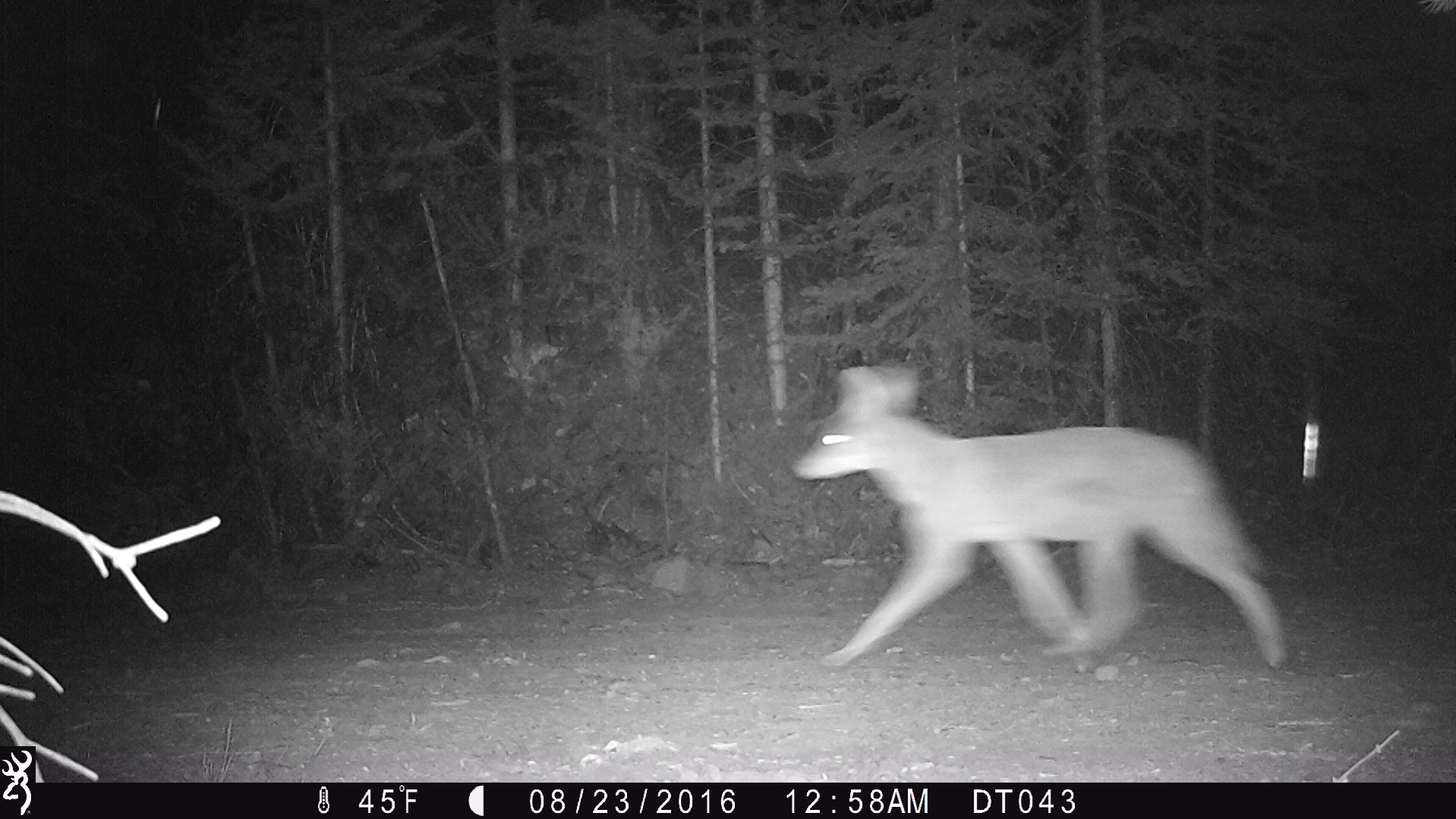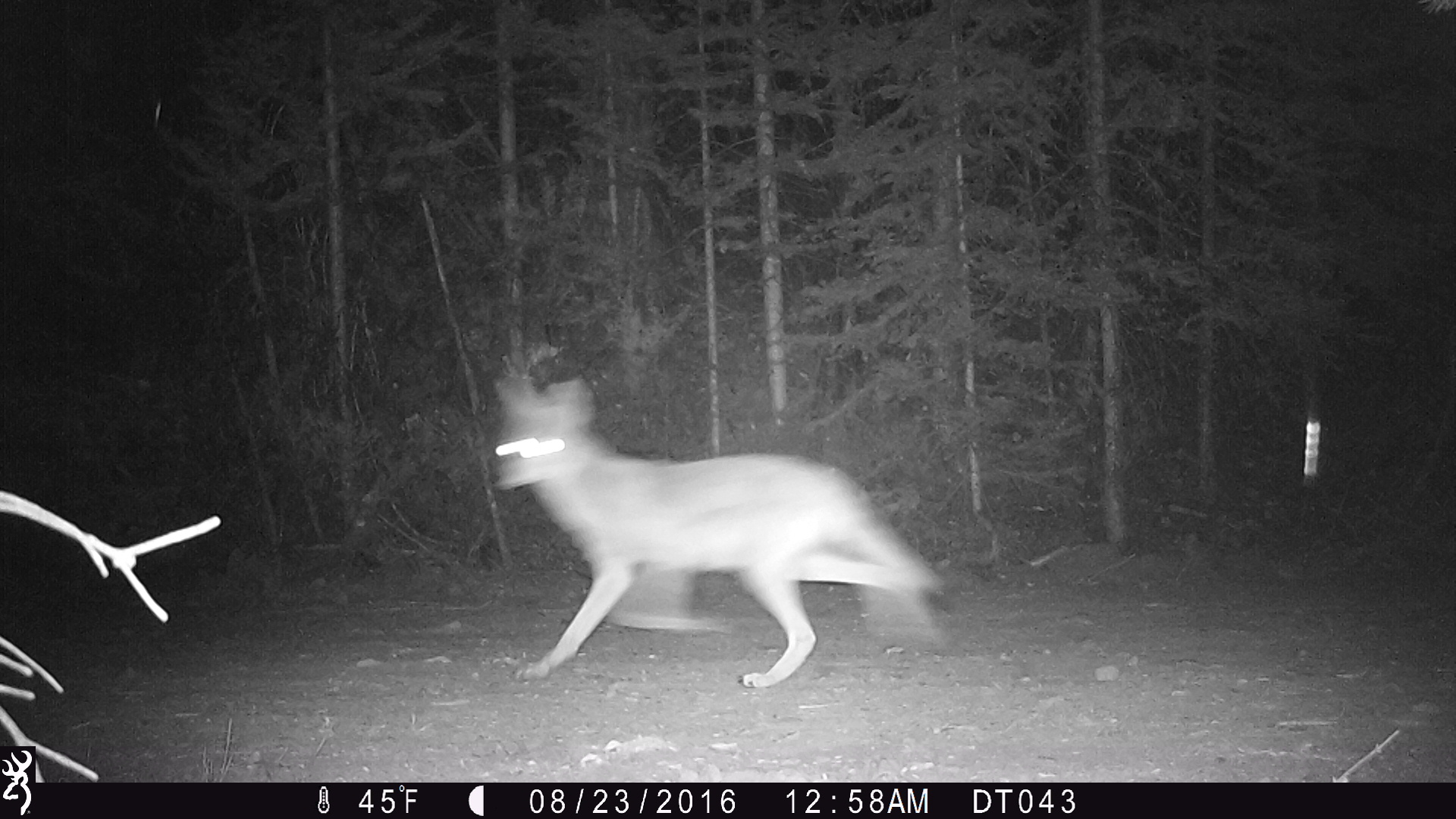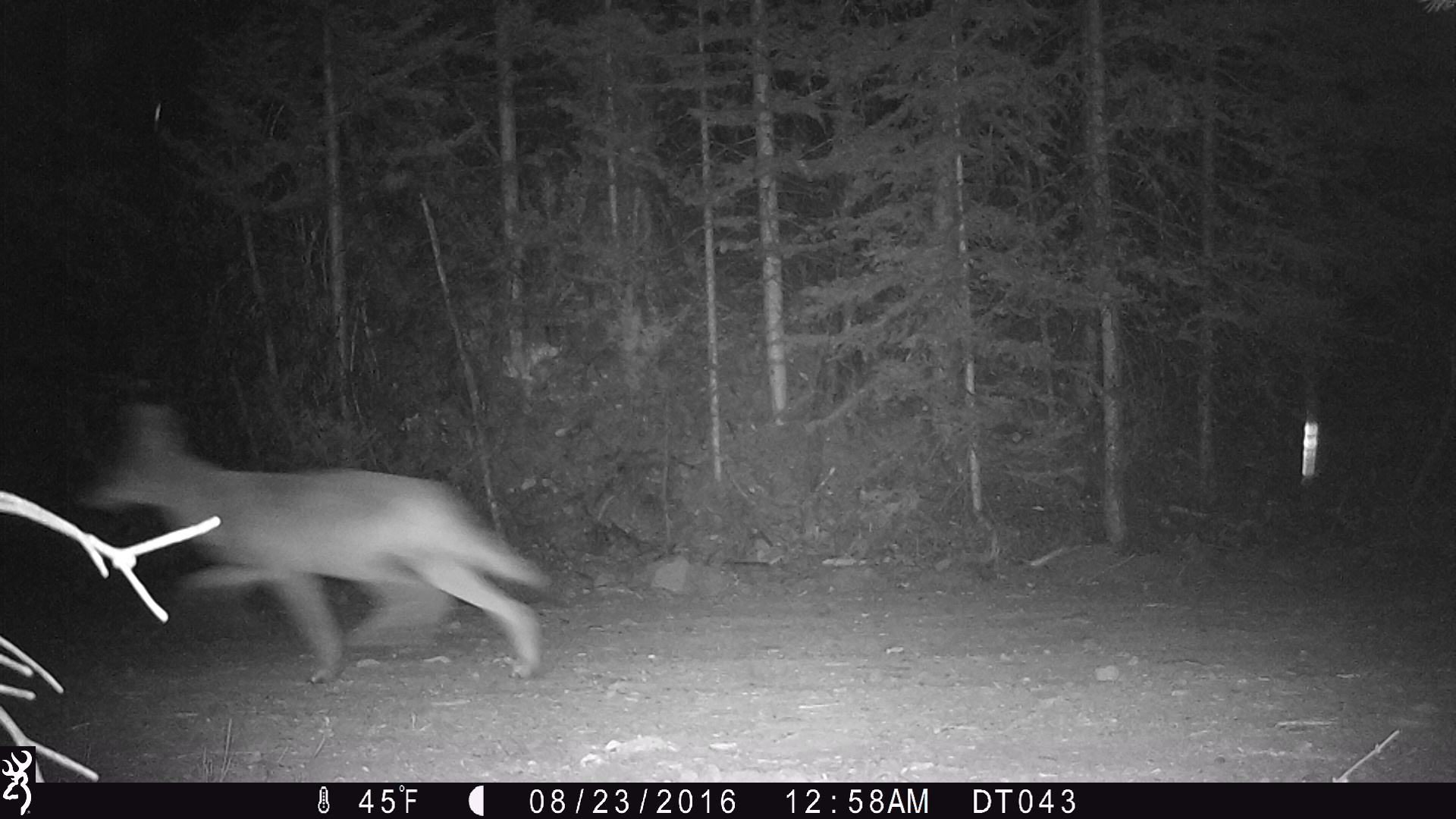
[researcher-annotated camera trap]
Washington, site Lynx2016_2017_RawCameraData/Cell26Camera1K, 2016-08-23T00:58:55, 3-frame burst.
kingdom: Animalia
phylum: Chordata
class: Mammalia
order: Carnivora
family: Canidae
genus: Canis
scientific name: Canis latrans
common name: coyote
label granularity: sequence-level